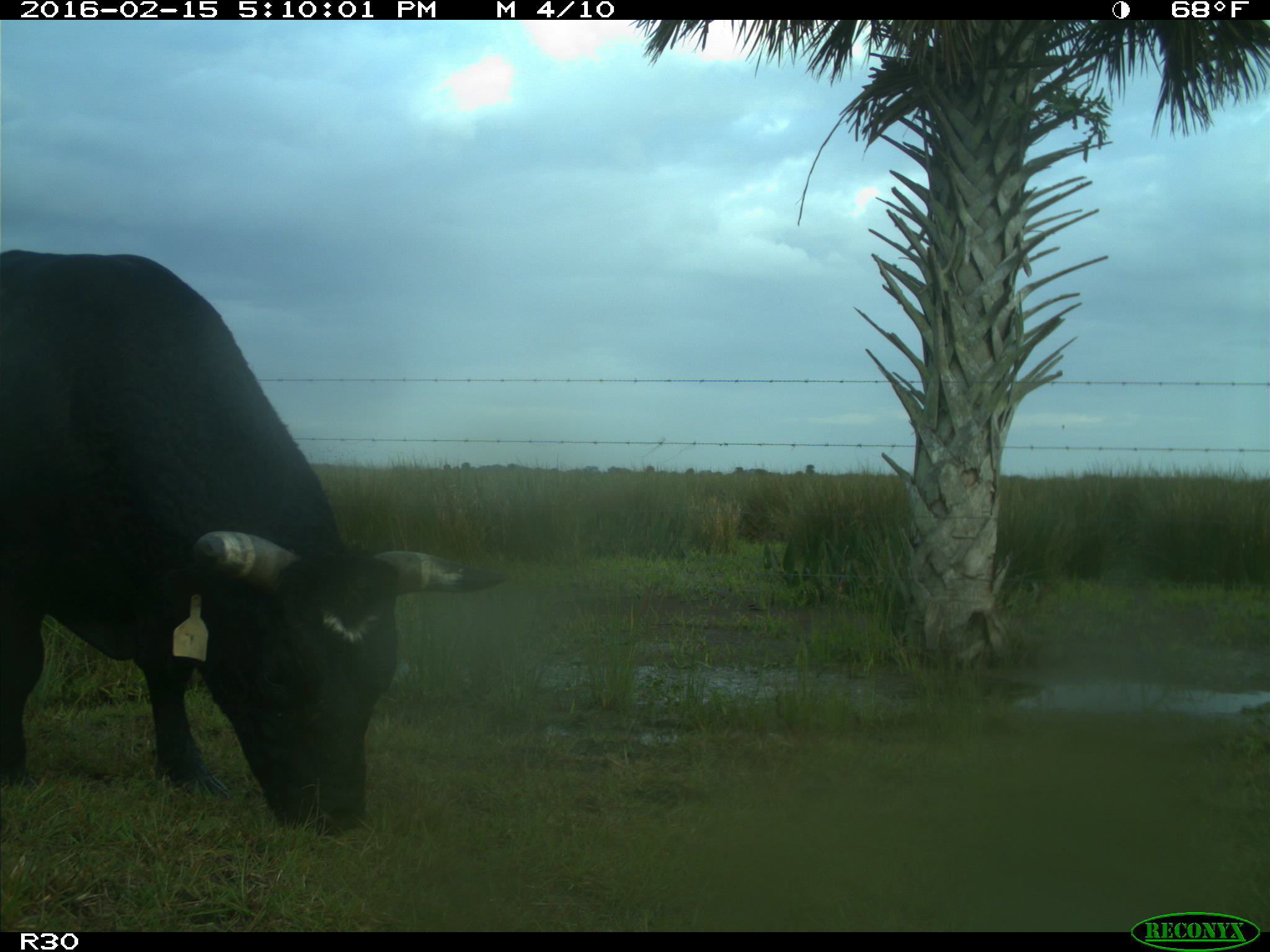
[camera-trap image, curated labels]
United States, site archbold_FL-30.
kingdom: Animalia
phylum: Chordata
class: Mammalia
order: Artiodactyla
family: Bovidae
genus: Bos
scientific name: Bos taurus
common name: domestic cow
Bos taurus (domestic cow).